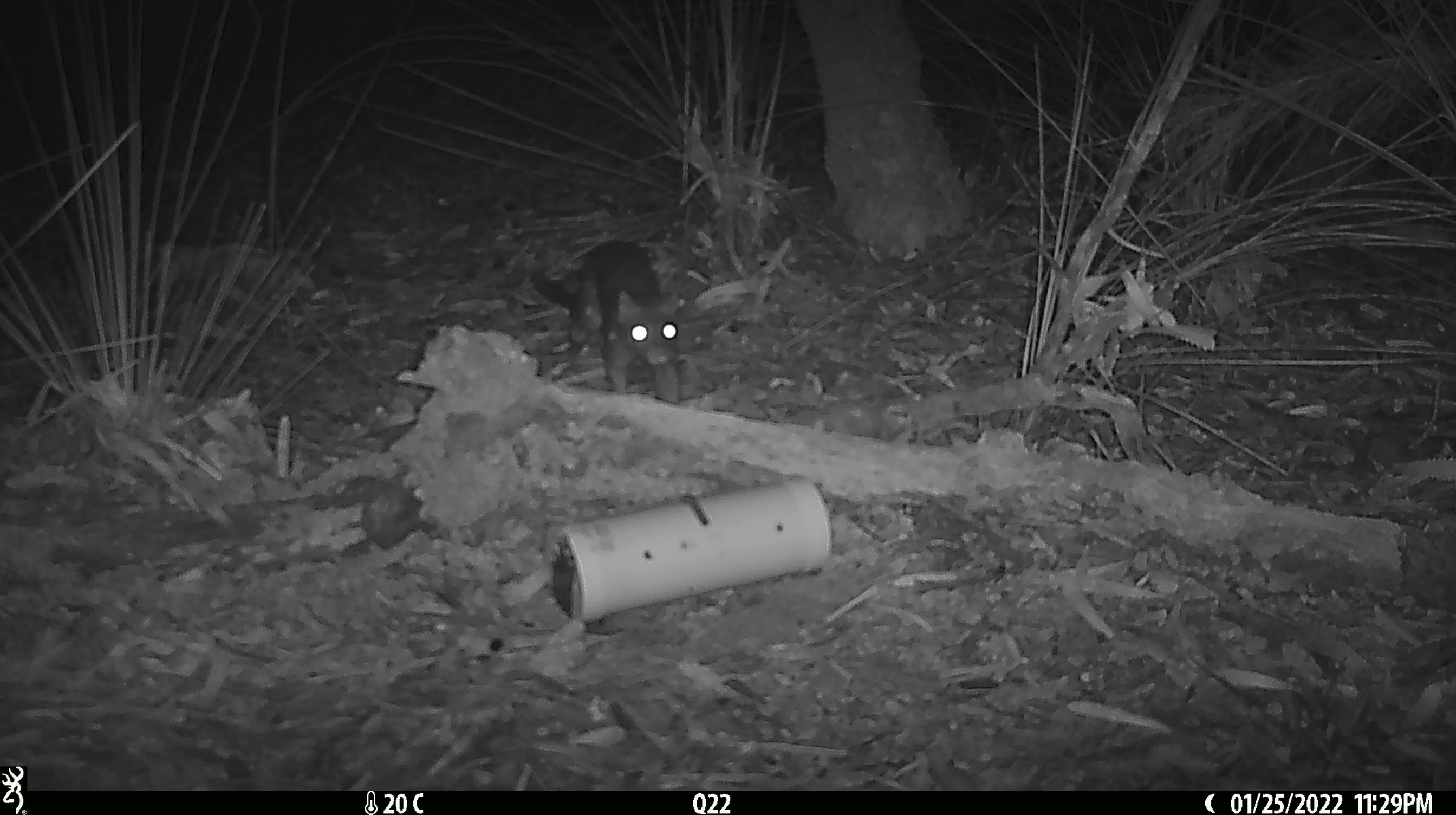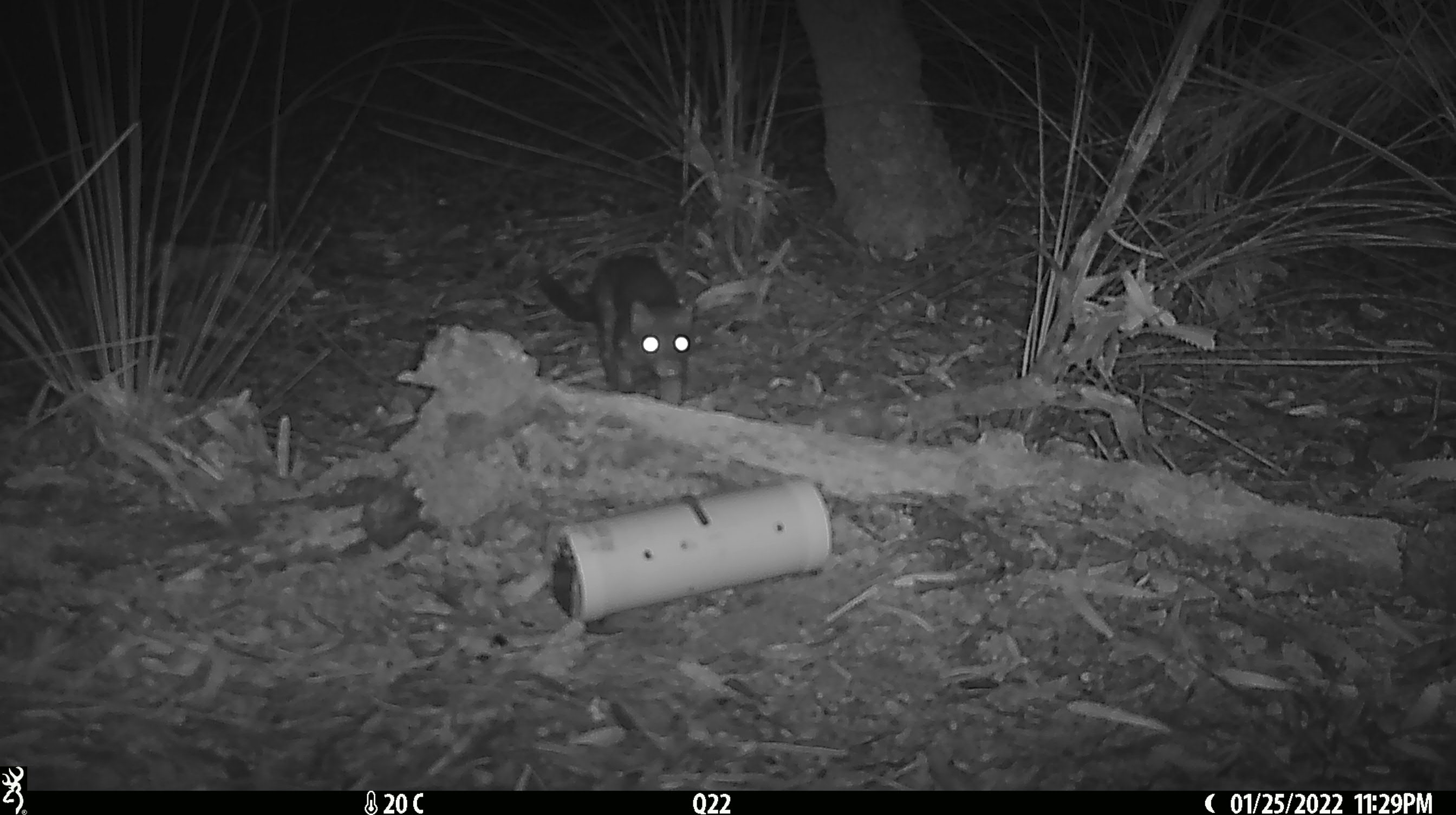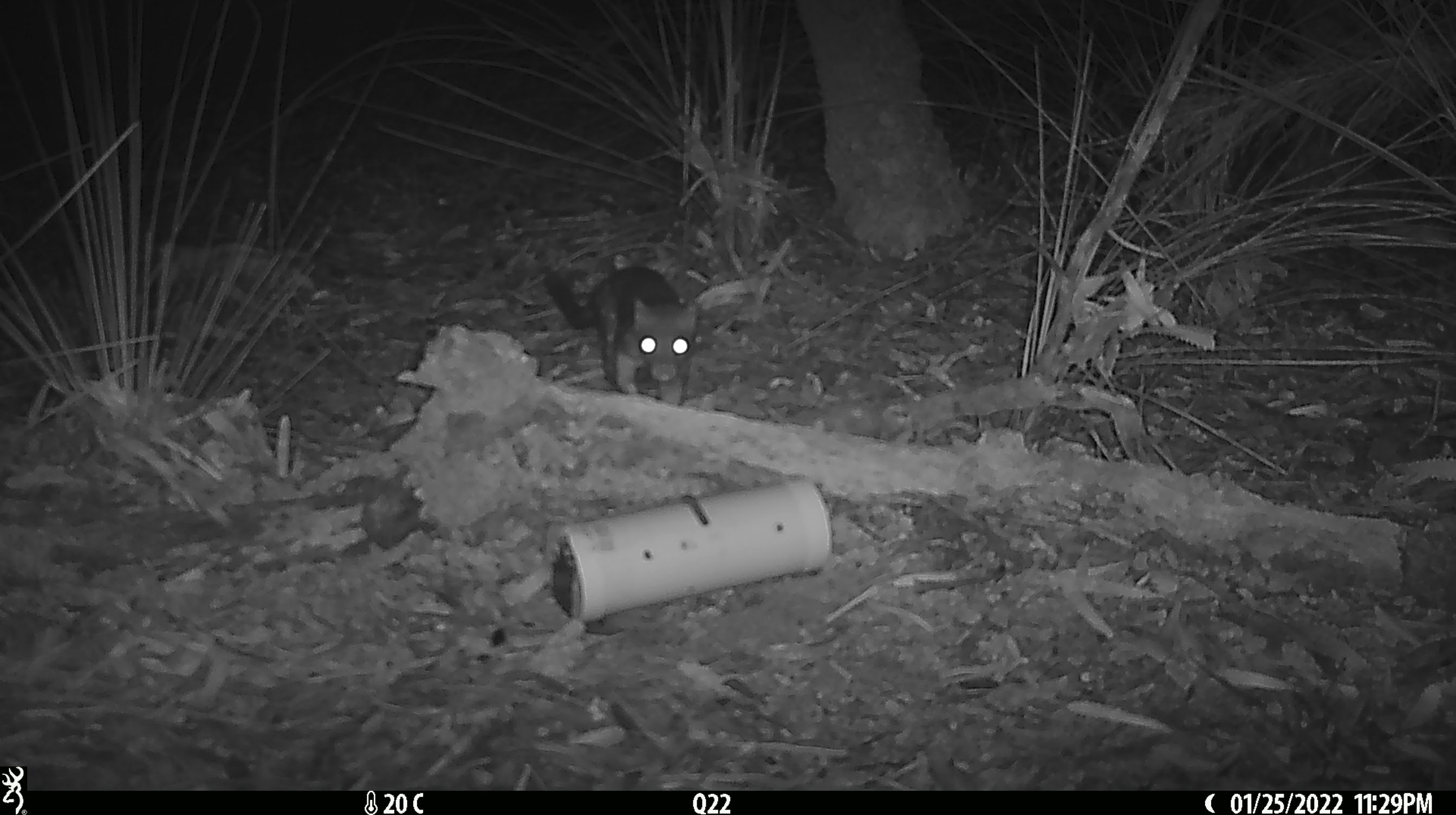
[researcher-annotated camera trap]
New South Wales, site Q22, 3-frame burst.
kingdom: Animalia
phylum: Chordata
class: Mammalia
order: Dasyuromorphia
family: Dasyuridae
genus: Dasyurus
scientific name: Dasyurus maculatus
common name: spotted-tailed quoll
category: quoll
Quoll (spotted-tailed quoll) (Dasyurus maculatus).